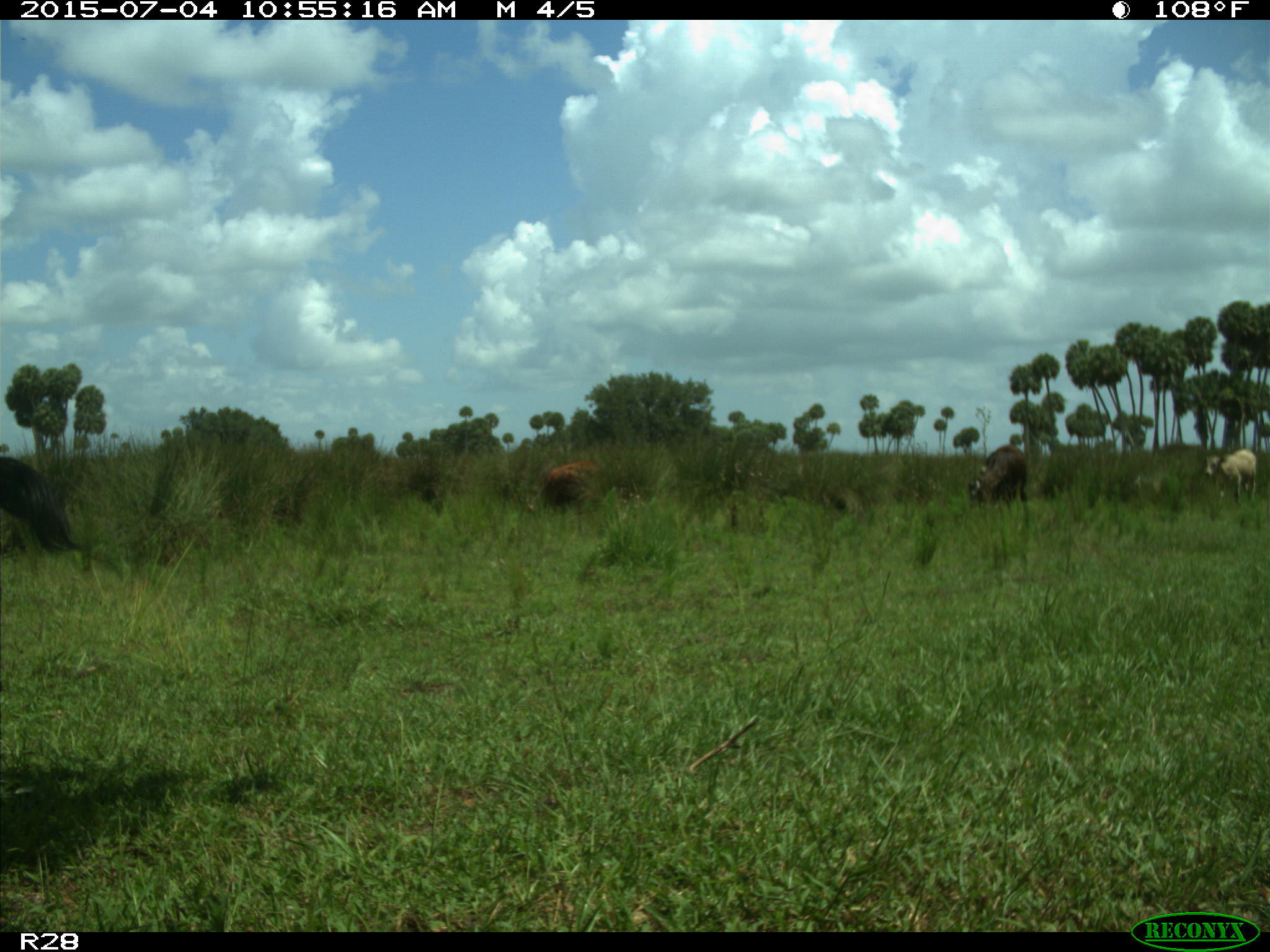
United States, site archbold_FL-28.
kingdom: Animalia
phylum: Chordata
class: Mammalia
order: Artiodactyla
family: Bovidae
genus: Bos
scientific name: Bos taurus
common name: domestic cow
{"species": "Bos taurus (domestic cow)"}